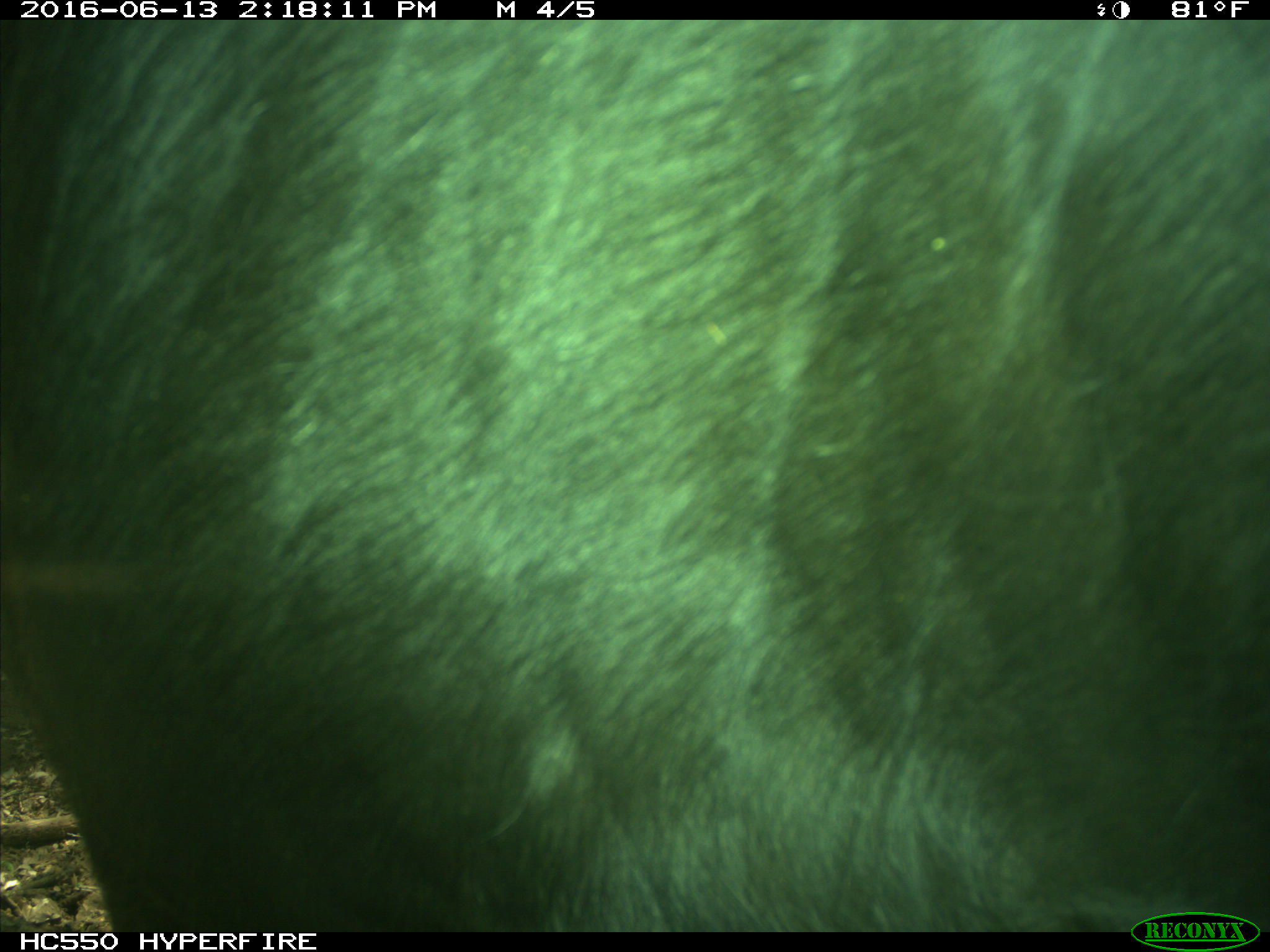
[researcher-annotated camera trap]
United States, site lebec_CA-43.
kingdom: Animalia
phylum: Chordata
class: Mammalia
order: Artiodactyla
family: Bovidae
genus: Bos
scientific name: Bos taurus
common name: domestic cow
Bos taurus (domestic cow).